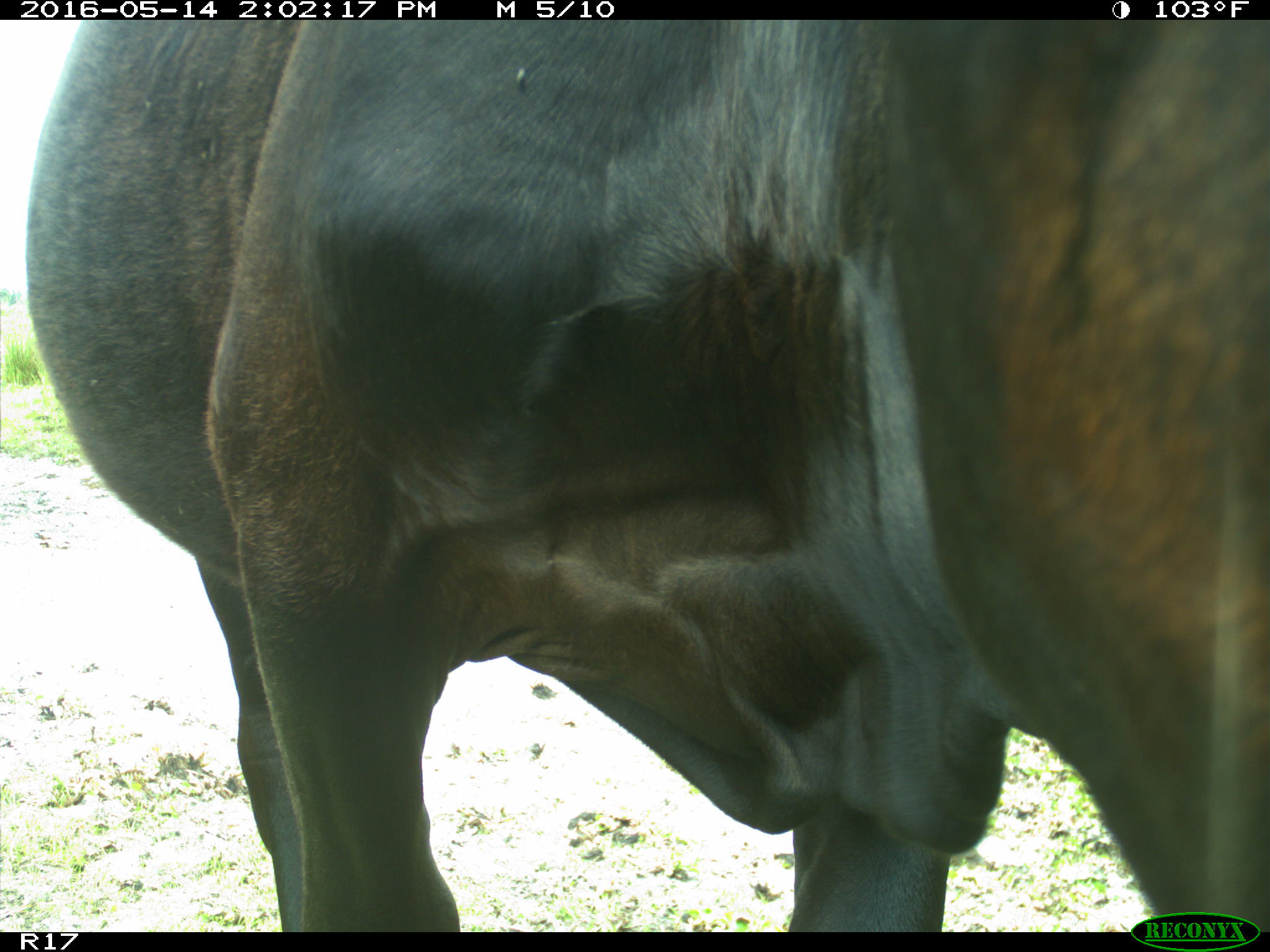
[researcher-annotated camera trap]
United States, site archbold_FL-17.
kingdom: Animalia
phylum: Chordata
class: Mammalia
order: Artiodactyla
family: Bovidae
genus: Bos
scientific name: Bos taurus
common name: domestic cow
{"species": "Bos taurus (domestic cow)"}